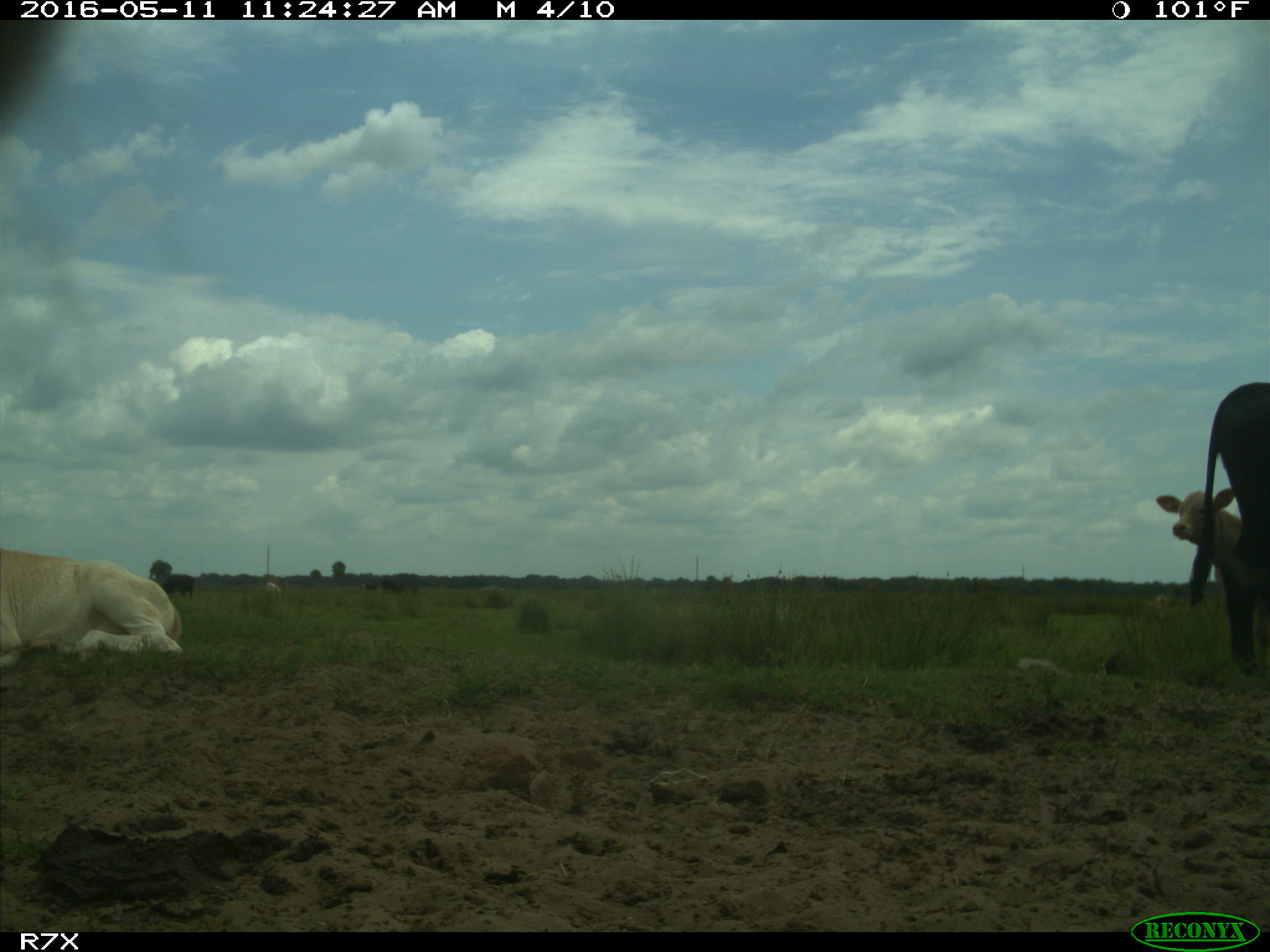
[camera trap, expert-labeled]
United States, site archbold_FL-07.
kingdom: Animalia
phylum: Chordata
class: Mammalia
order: Artiodactyla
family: Bovidae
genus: Bos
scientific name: Bos taurus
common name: domestic cow